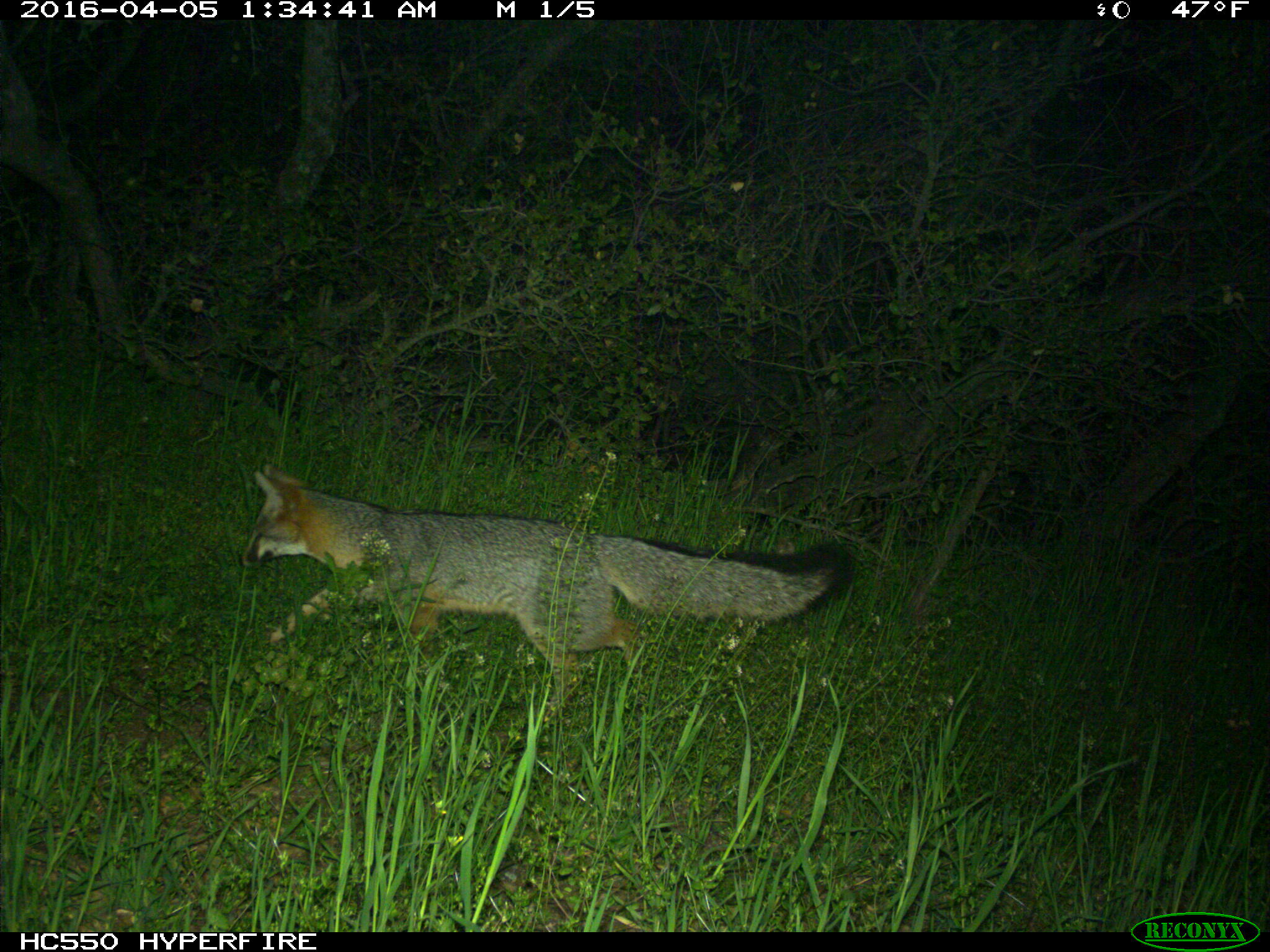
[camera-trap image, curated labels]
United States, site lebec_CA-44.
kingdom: Animalia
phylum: Chordata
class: Mammalia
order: Carnivora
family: Canidae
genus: Urocyon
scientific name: Urocyon cinereoargenteus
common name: gray fox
Urocyon cinereoargenteus (gray fox).